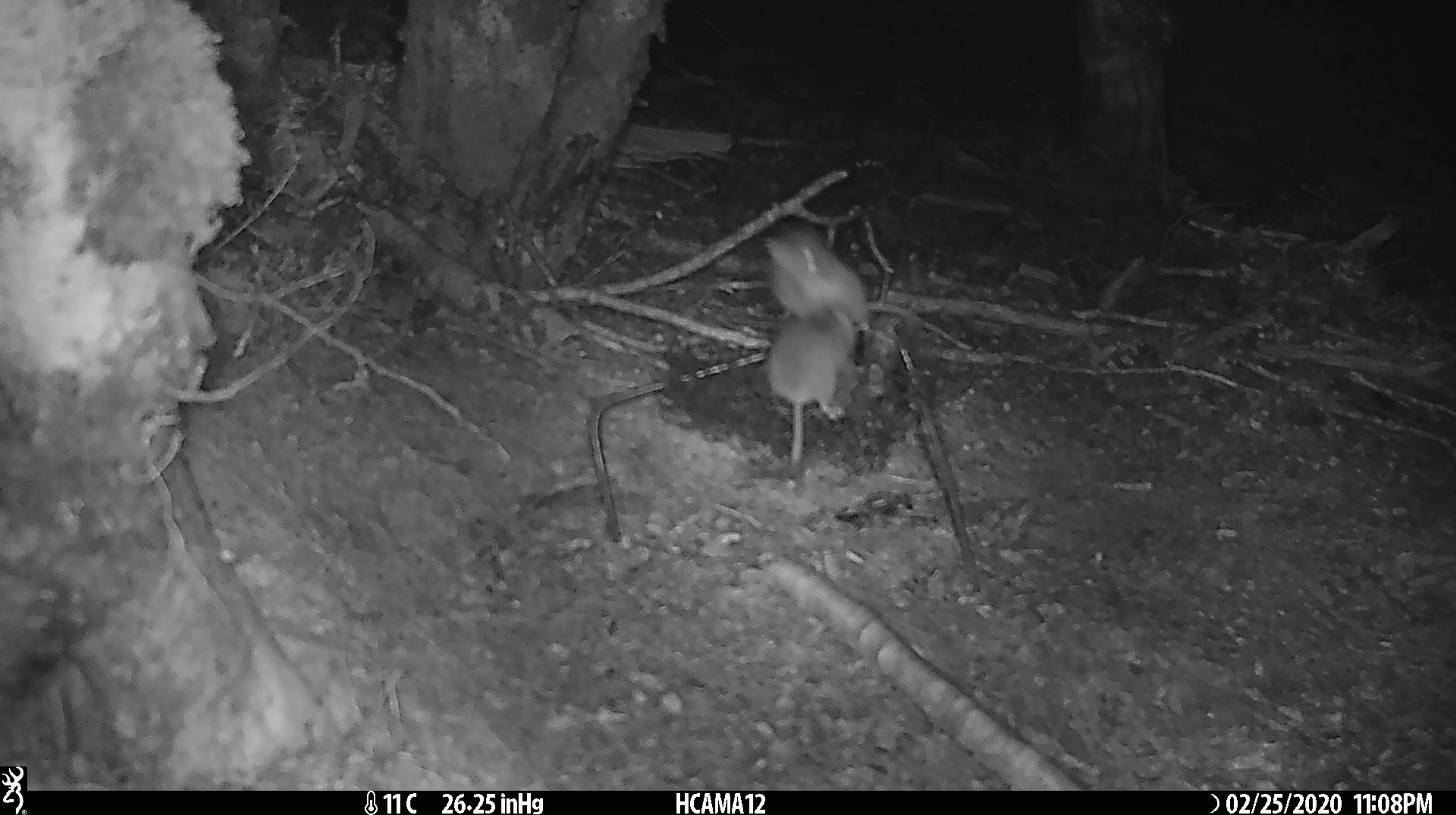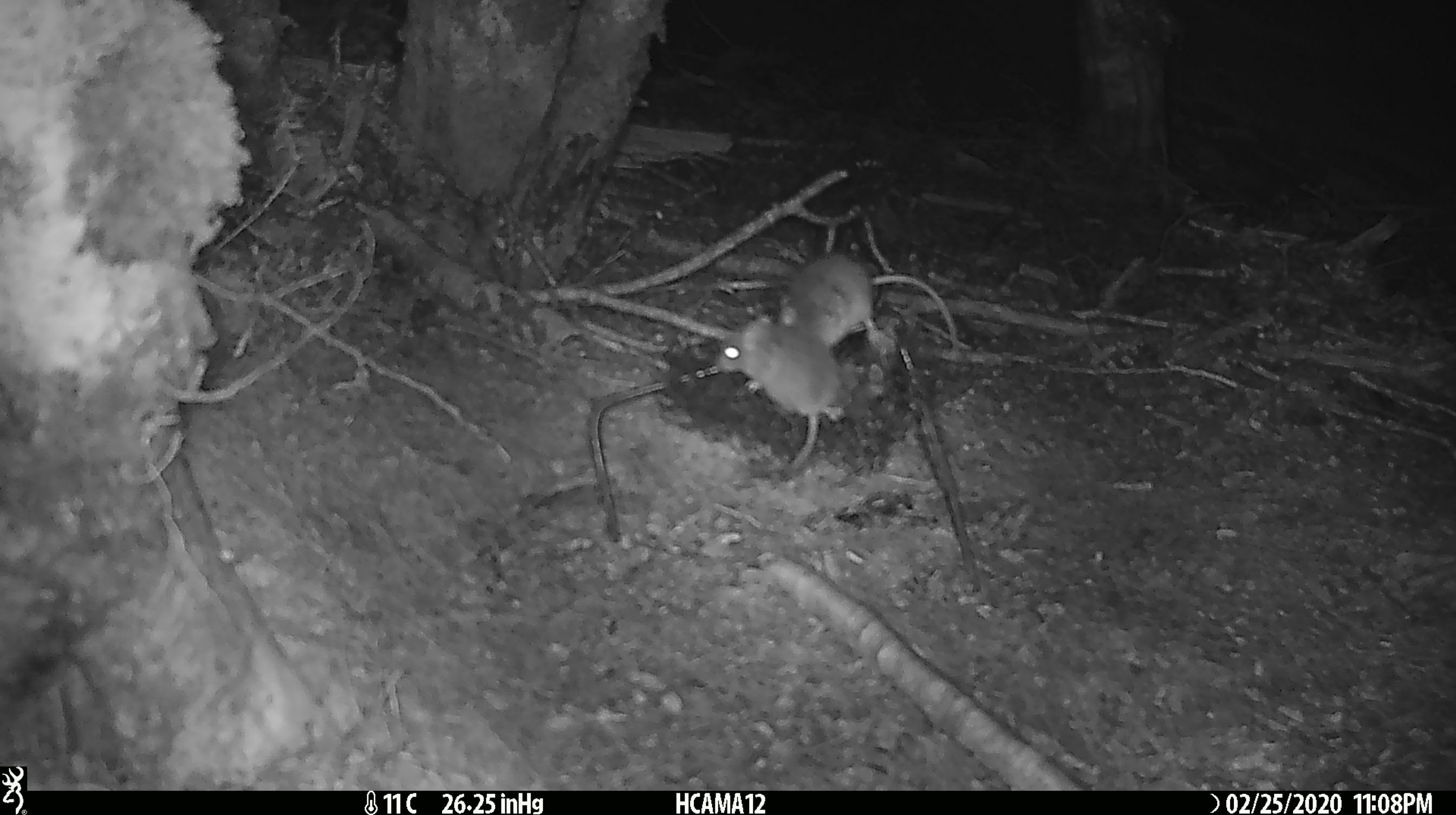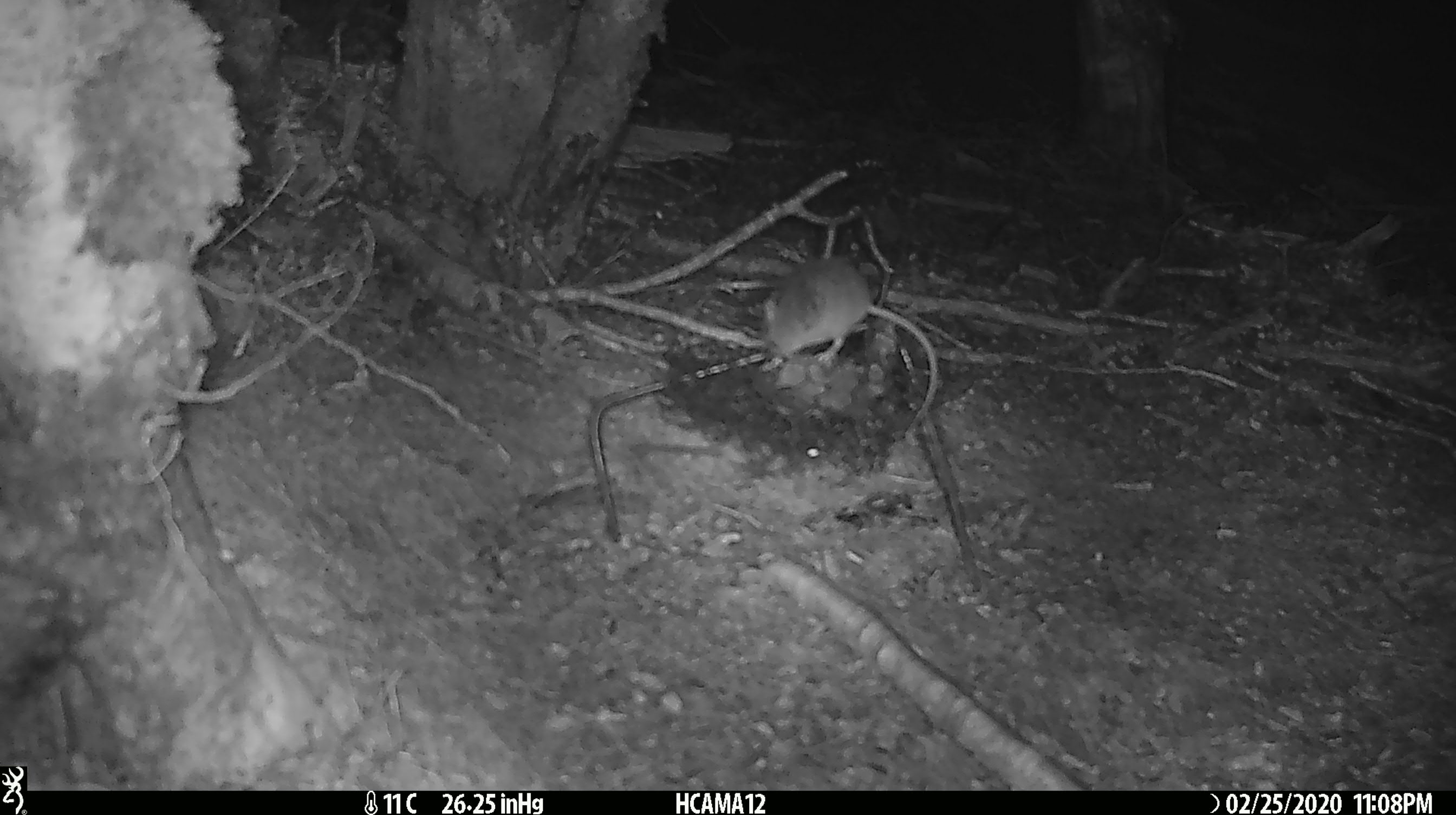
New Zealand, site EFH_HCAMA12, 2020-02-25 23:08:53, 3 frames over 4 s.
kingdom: Animalia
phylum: Chordata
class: Mammalia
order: Rodentia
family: Muridae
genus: Mus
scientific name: Mus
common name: mouse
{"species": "mouse (Mus)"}